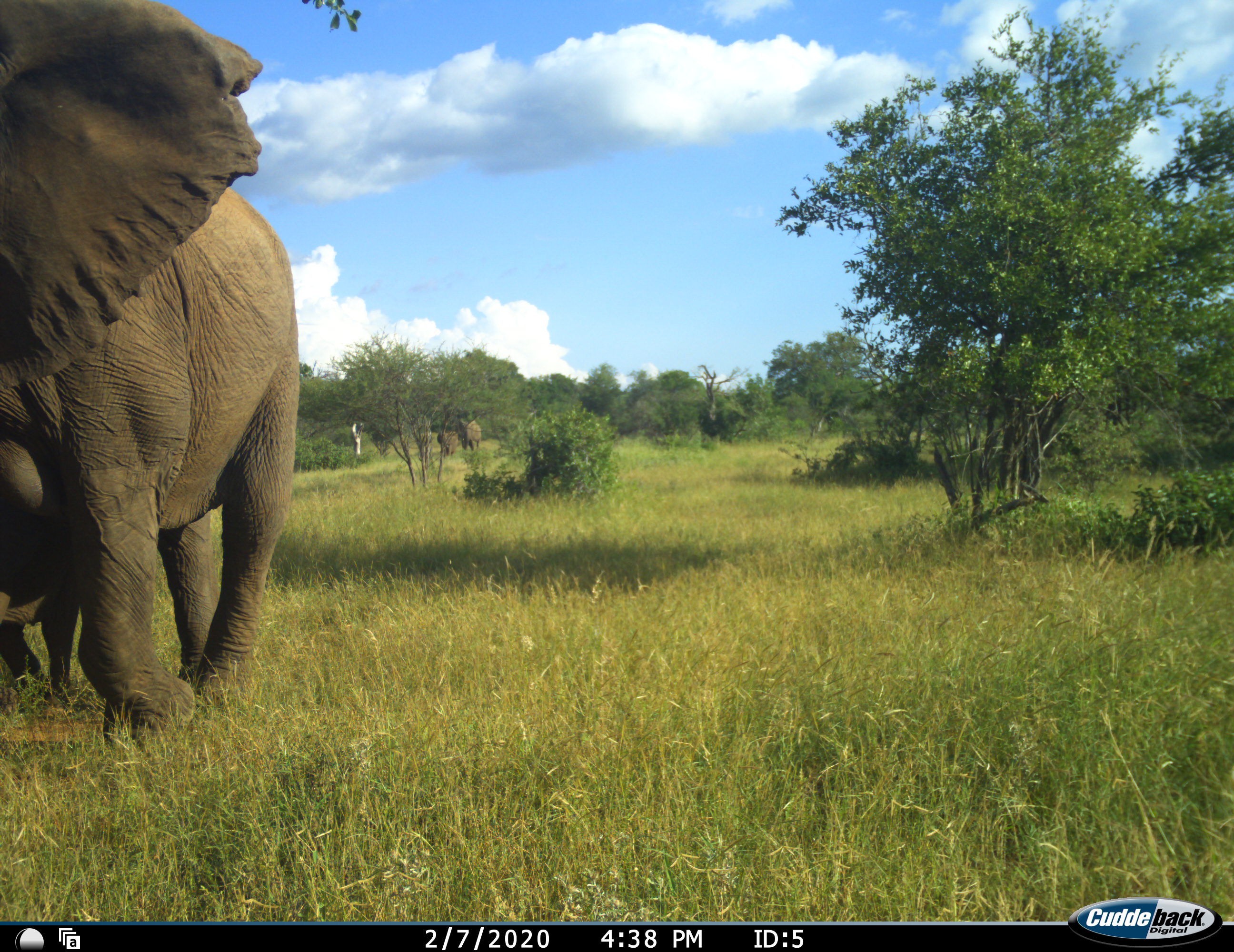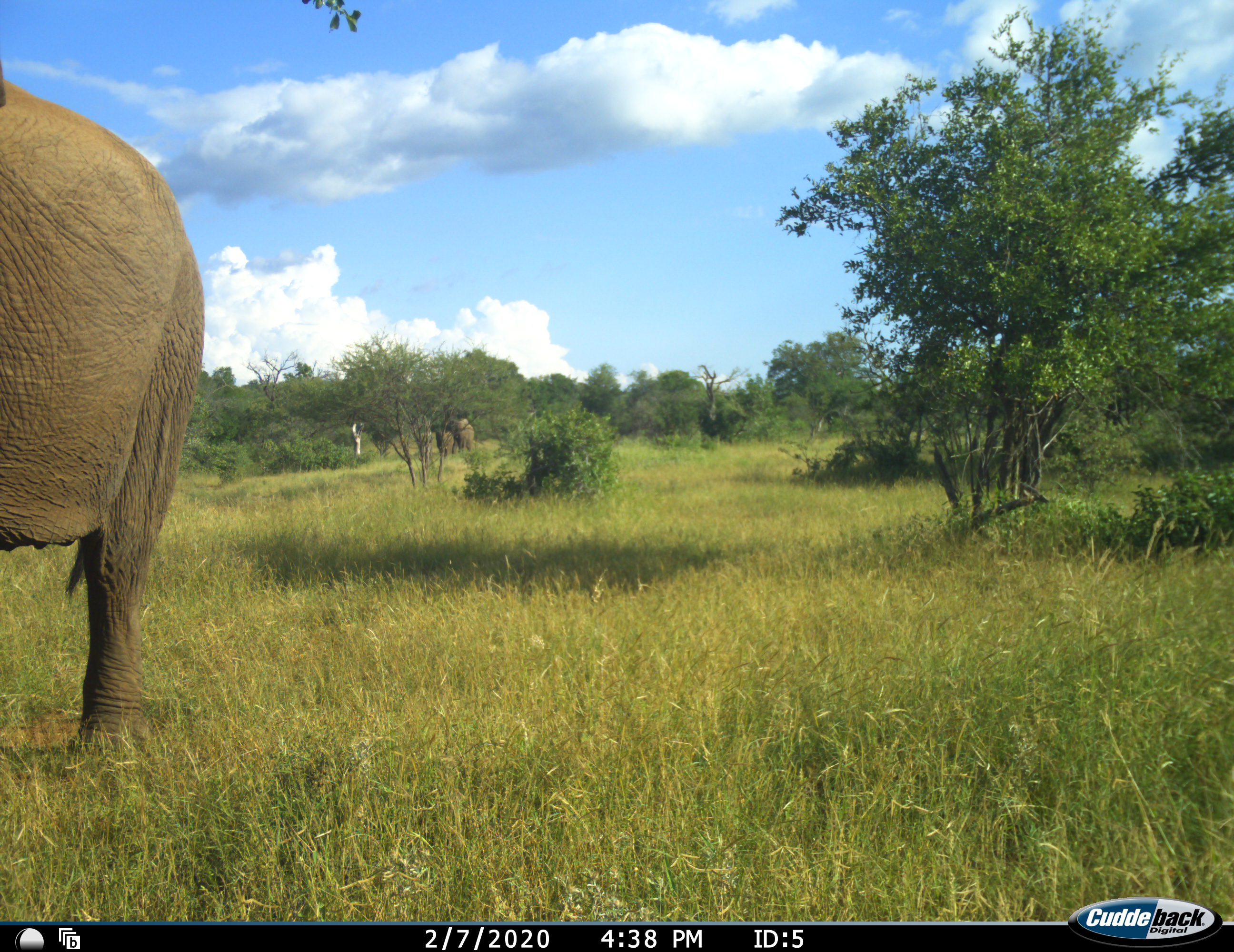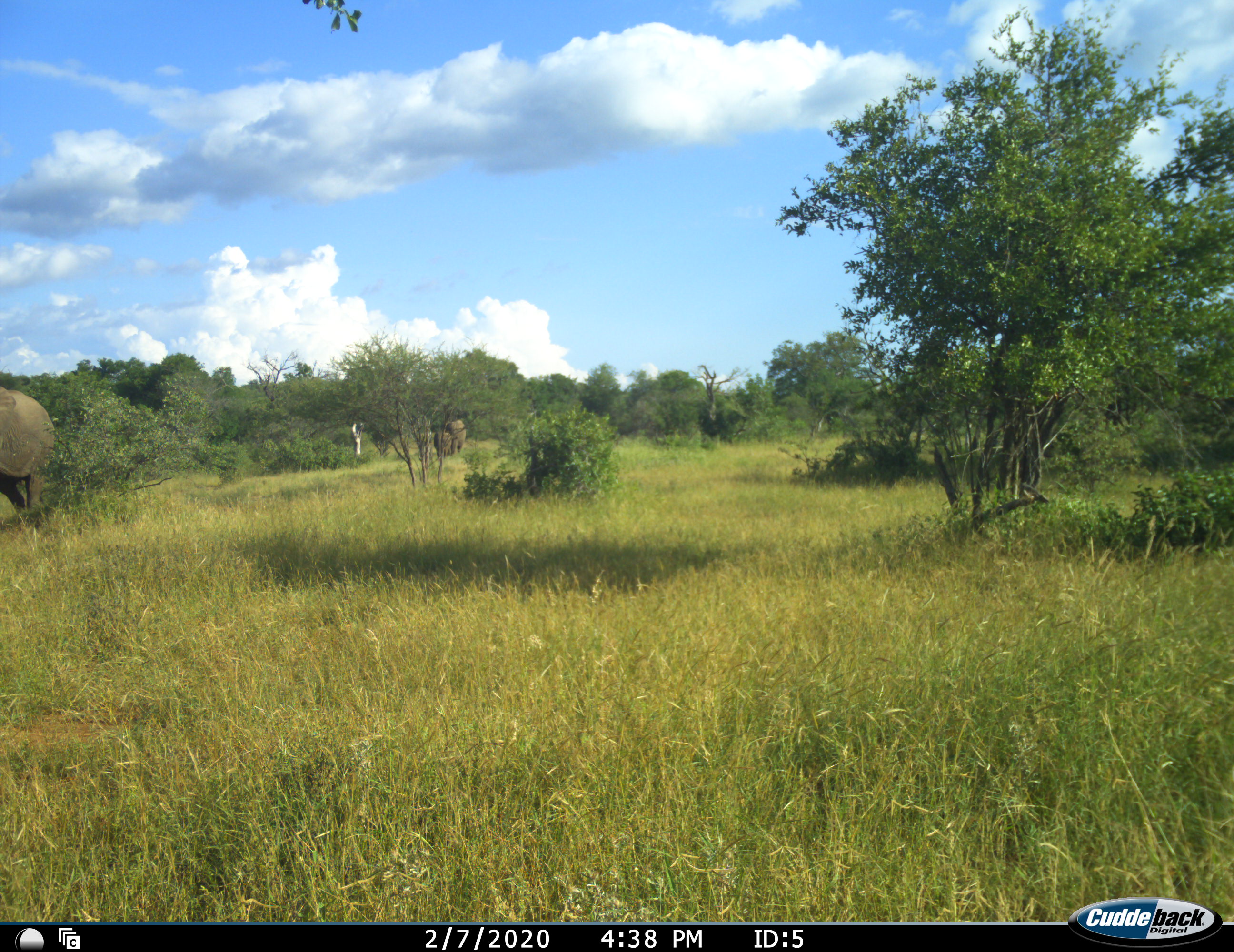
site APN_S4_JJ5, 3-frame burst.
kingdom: Animalia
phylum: Chordata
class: Mammalia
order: Proboscidea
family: Elephantidae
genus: Loxodonta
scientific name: Loxodonta africana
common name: african bush elephant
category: elephant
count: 4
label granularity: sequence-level